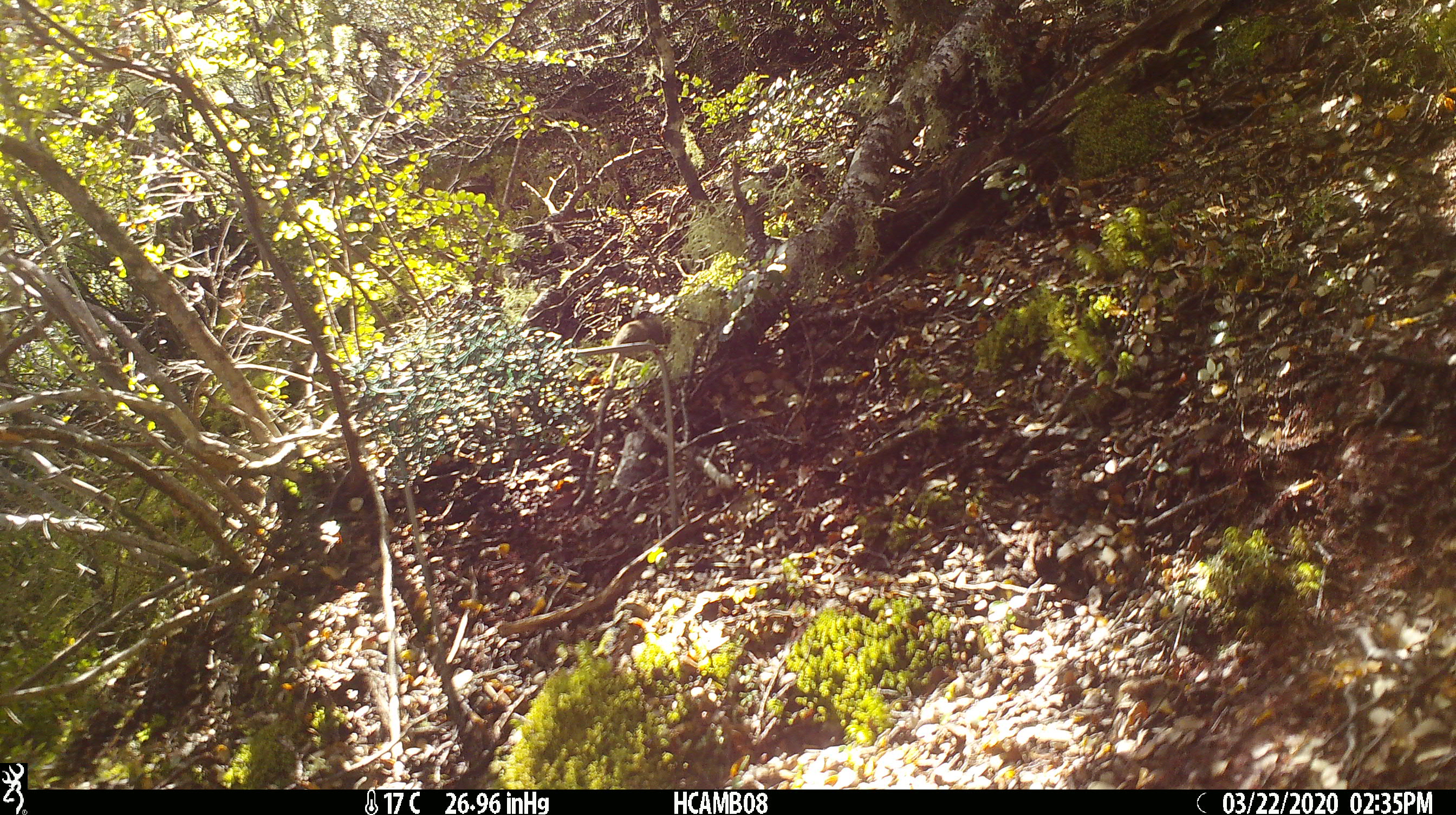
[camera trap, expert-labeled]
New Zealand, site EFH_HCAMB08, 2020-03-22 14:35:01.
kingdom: Animalia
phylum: Chordata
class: Mammalia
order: Rodentia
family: Muridae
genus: Mus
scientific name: Mus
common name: mouse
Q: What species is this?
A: Mouse (Mus).